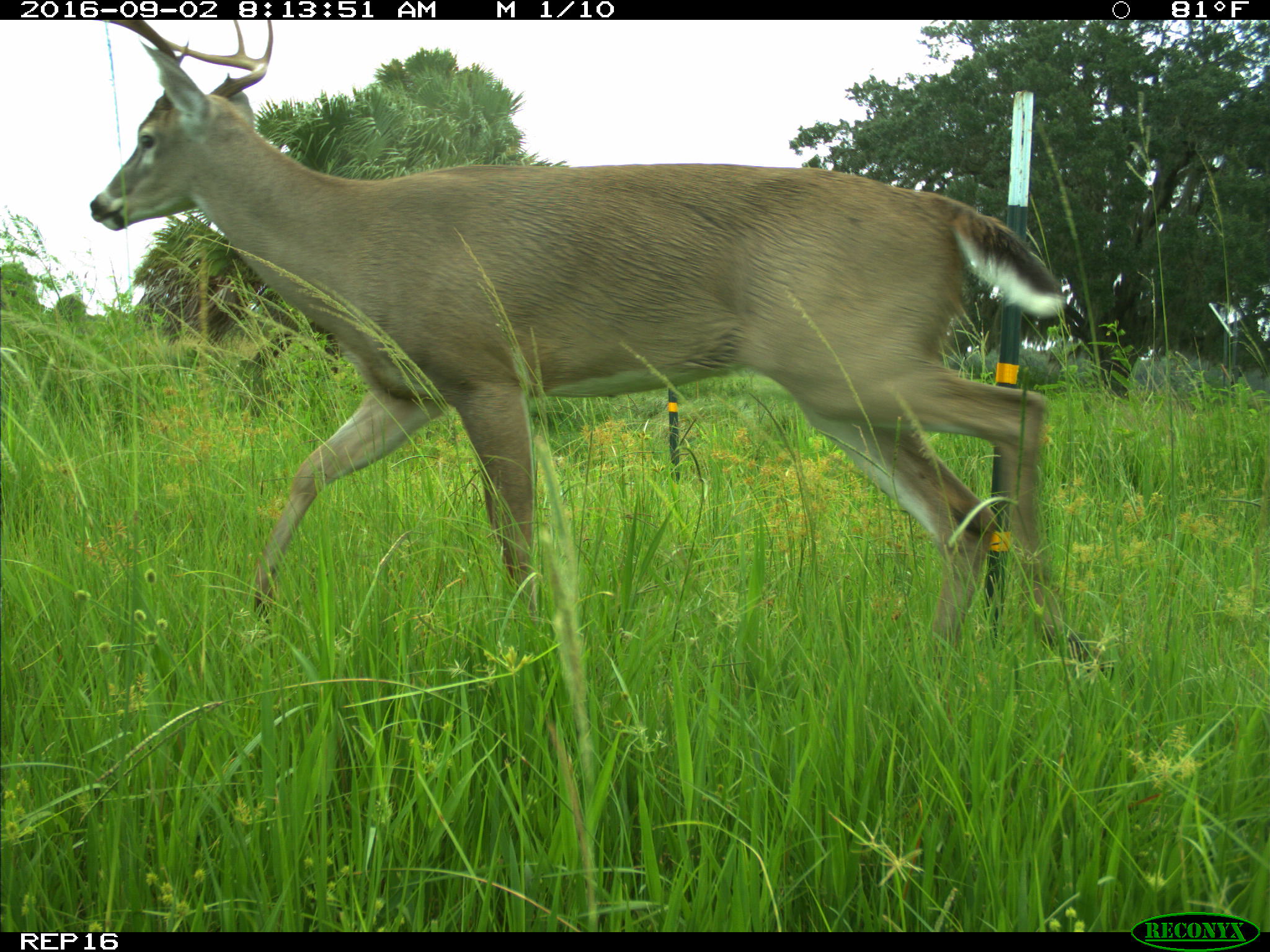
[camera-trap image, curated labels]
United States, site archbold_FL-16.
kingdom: Animalia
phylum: Chordata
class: Mammalia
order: Artiodactyla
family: Cervidae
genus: Odocoileus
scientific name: Odocoileus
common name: deer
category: unidentified deer